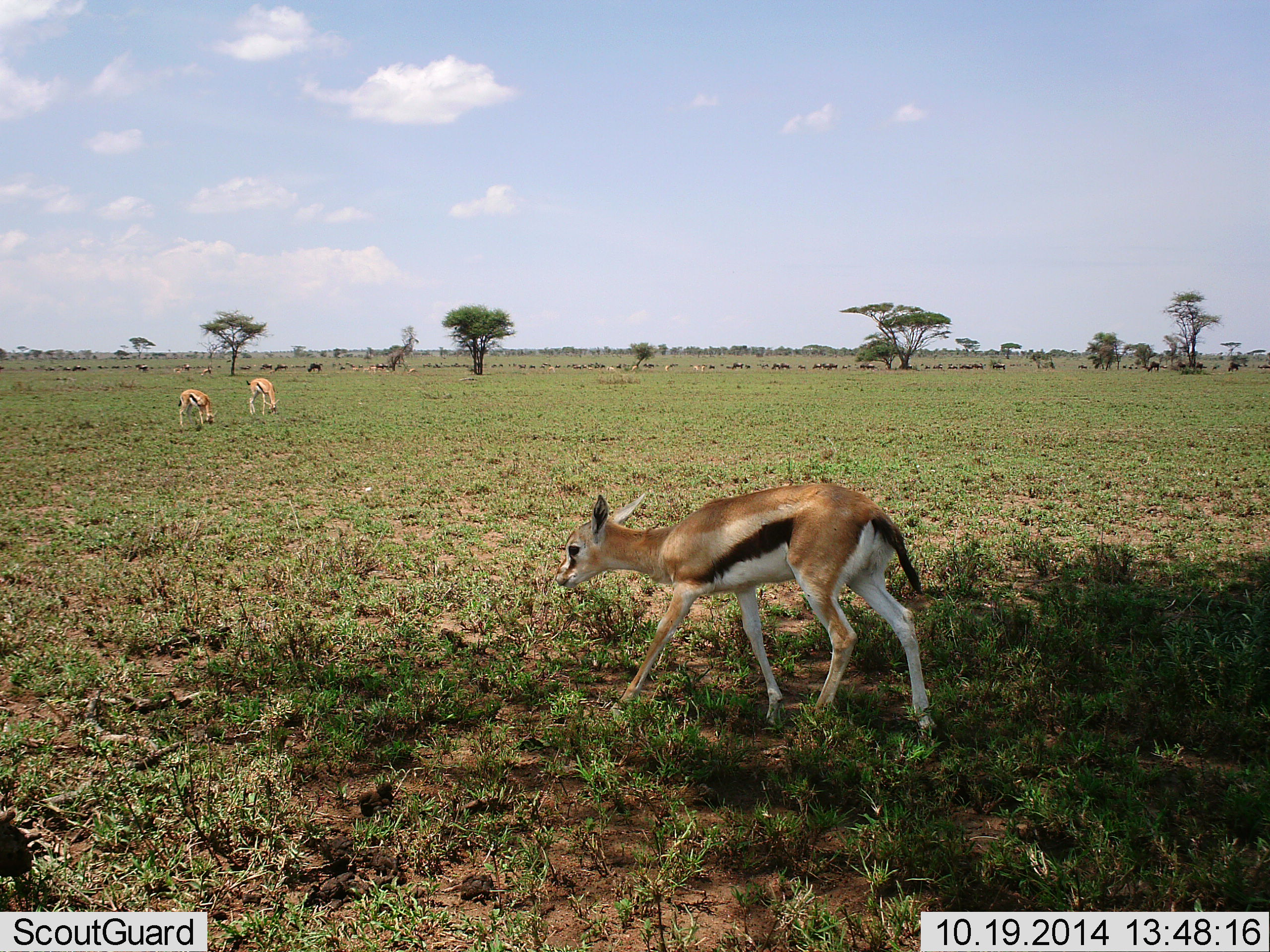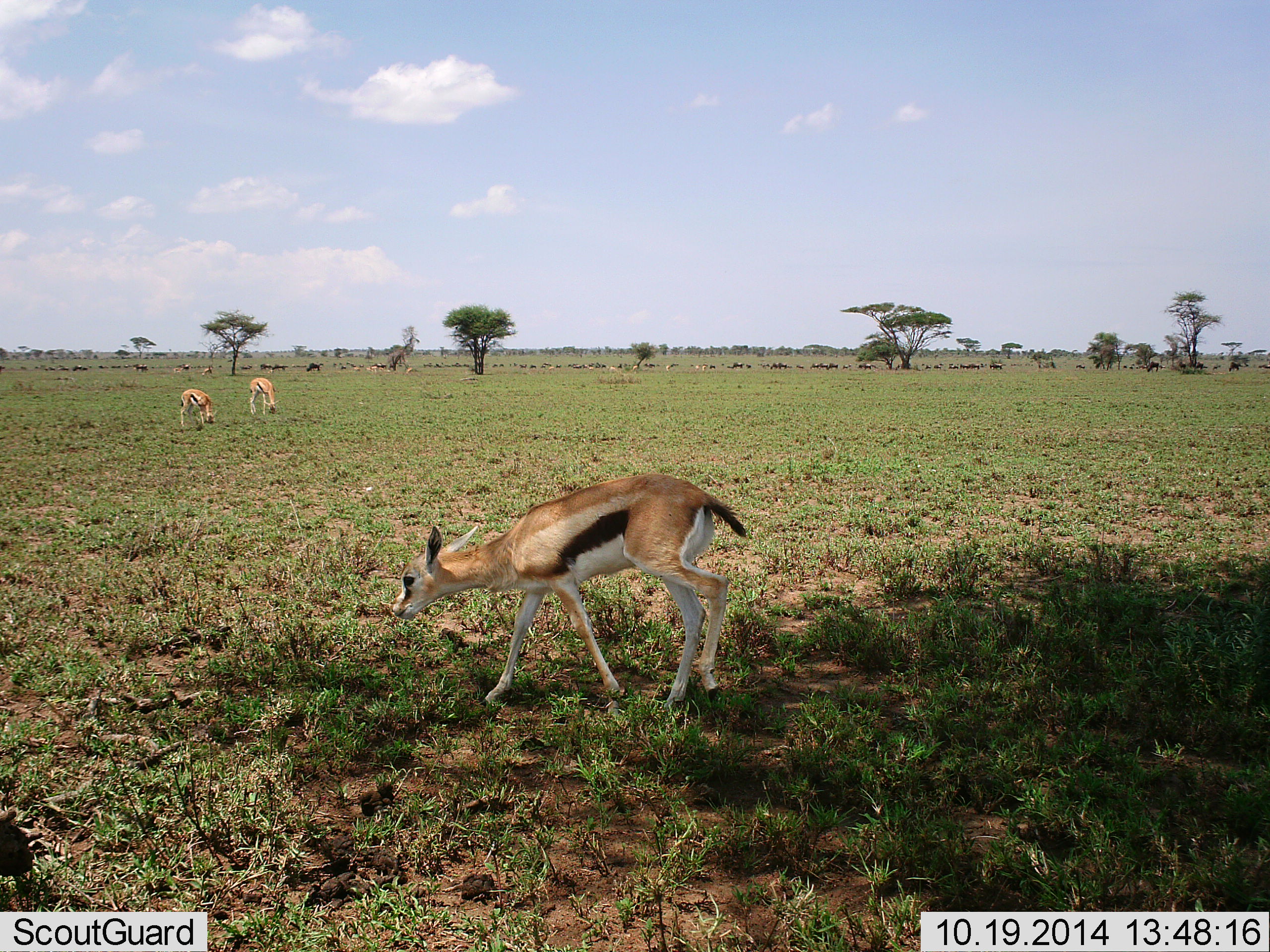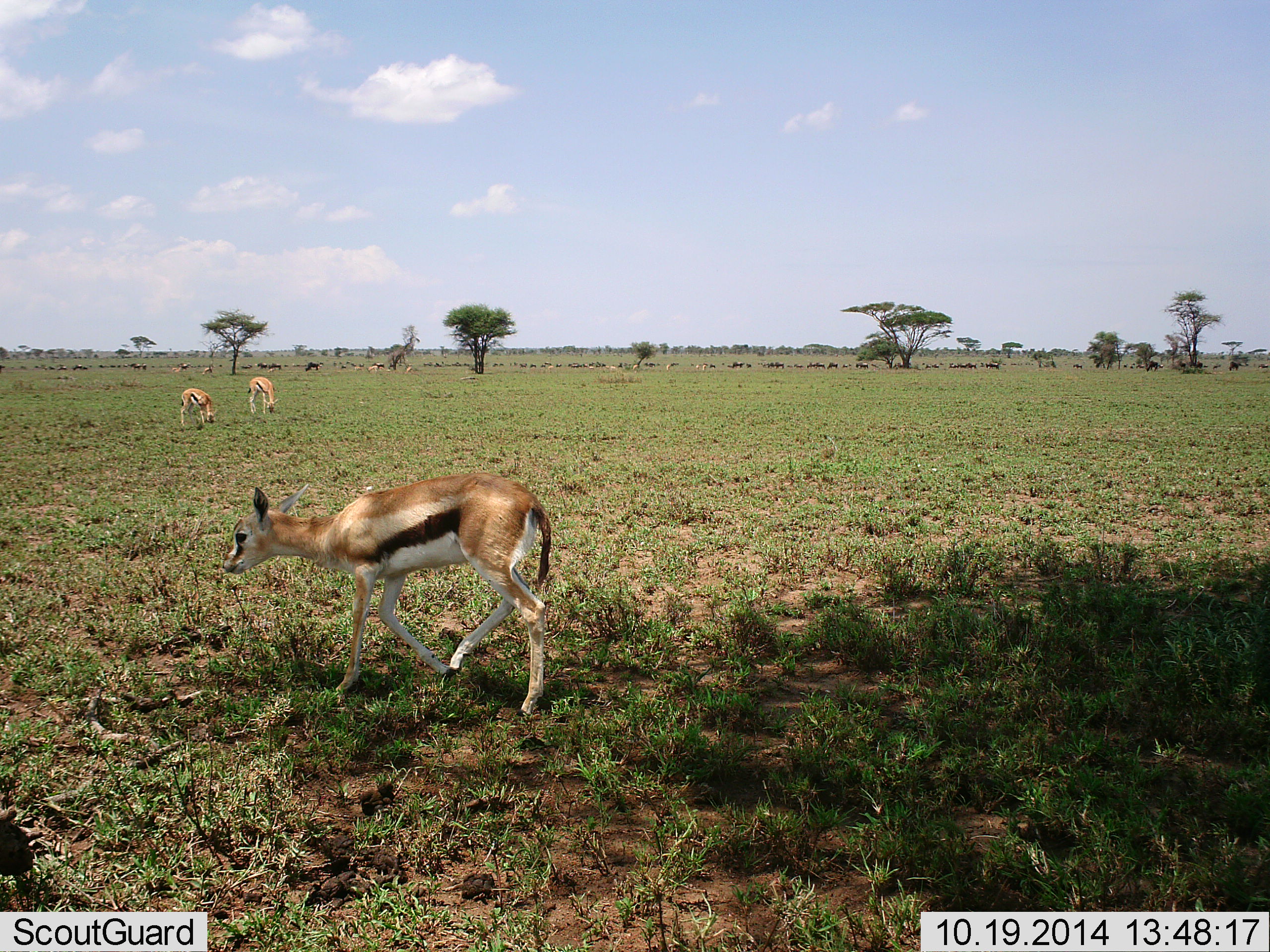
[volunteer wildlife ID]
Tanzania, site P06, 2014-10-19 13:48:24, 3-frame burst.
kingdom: Animalia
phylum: Chordata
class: Mammalia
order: Artiodactyla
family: Bovidae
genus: Eudorcas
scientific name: Eudorcas thomsonii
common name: thomson's gazelle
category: gazellethomsons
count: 3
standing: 33%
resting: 0%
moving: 67%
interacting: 0%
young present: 0%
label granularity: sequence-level